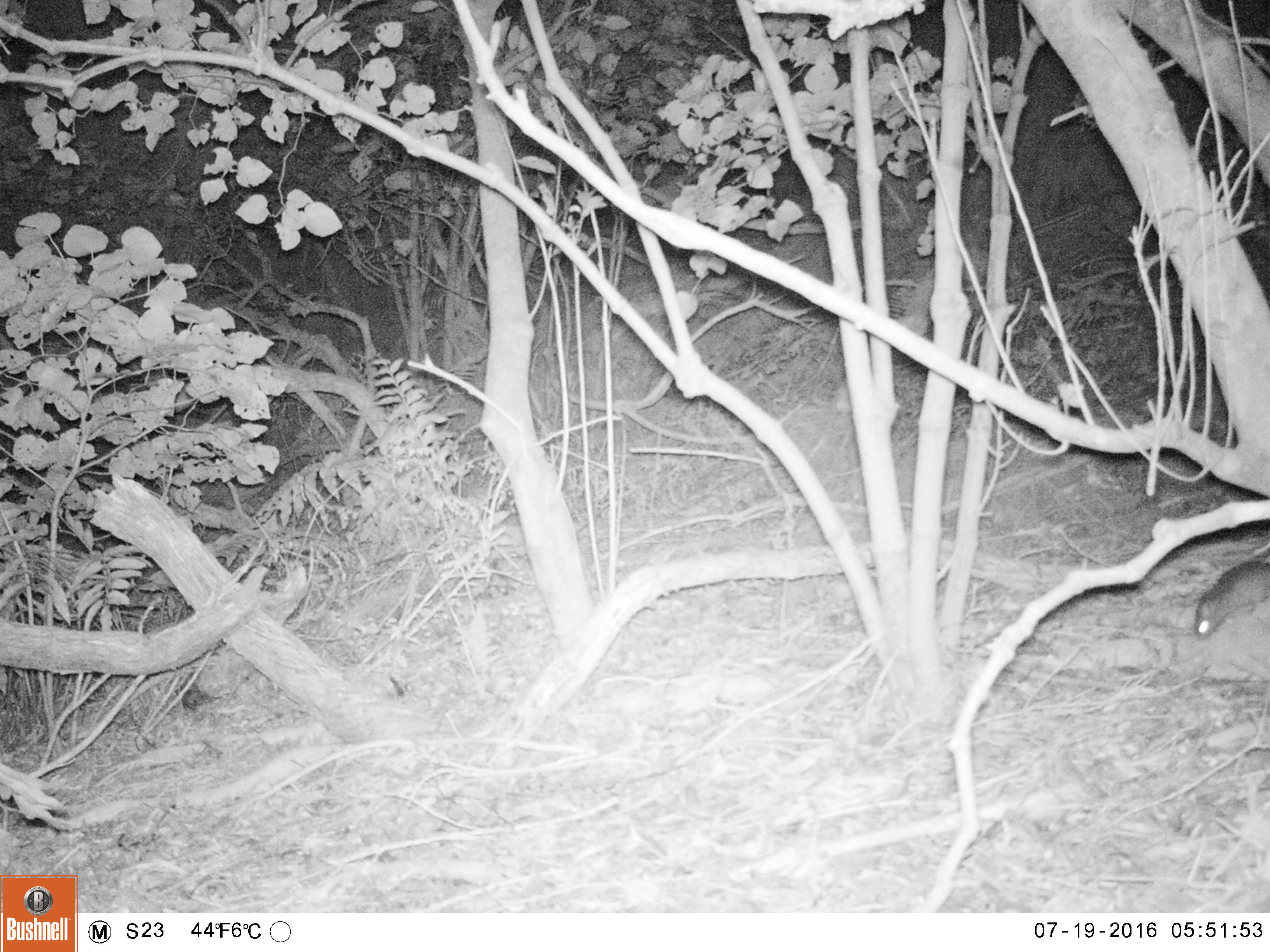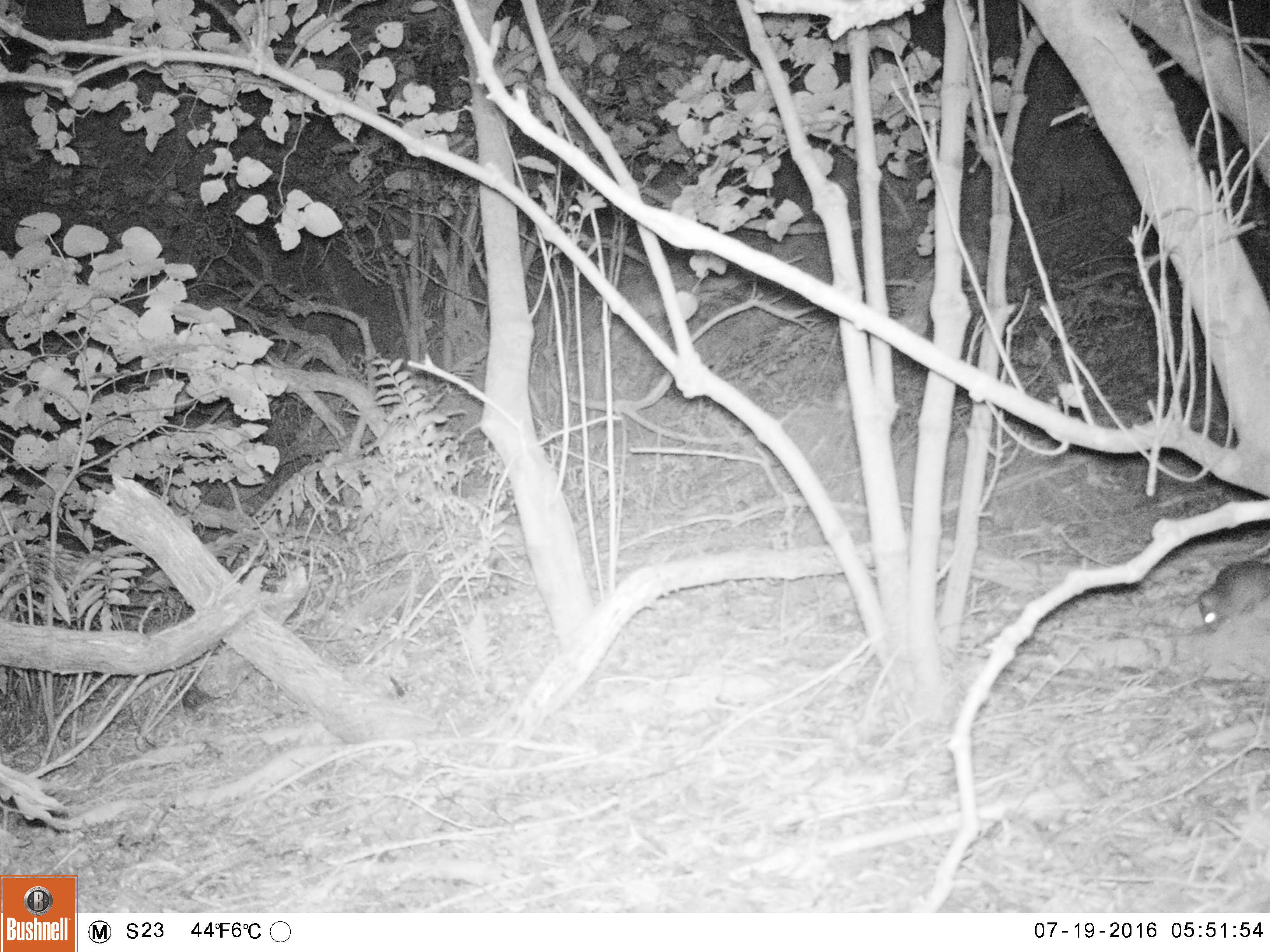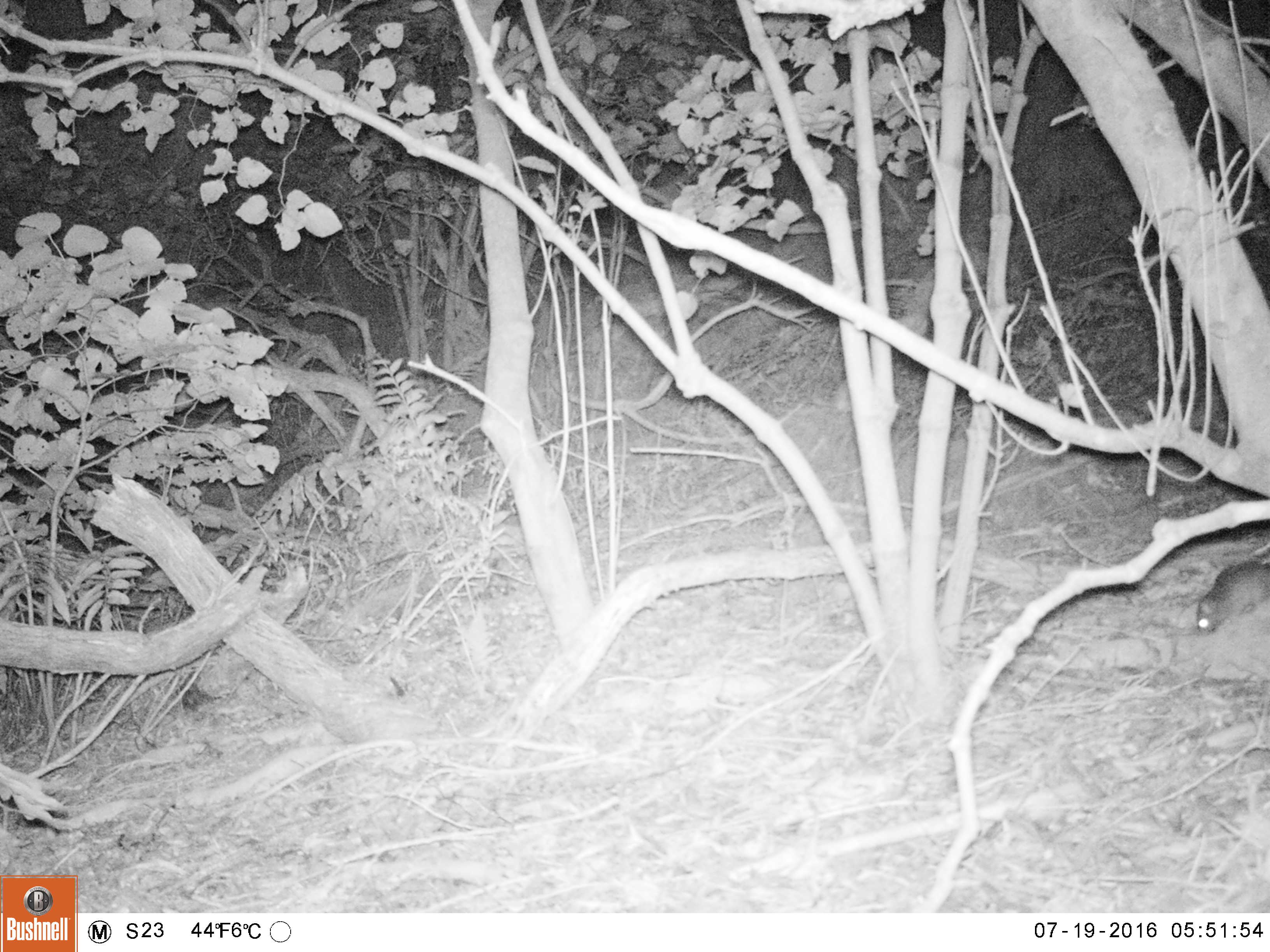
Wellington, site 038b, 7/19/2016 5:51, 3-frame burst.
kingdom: Animalia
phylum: Chordata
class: Mammalia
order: Rodentia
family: Muridae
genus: Rattus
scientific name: Rattus rattus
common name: ship rat